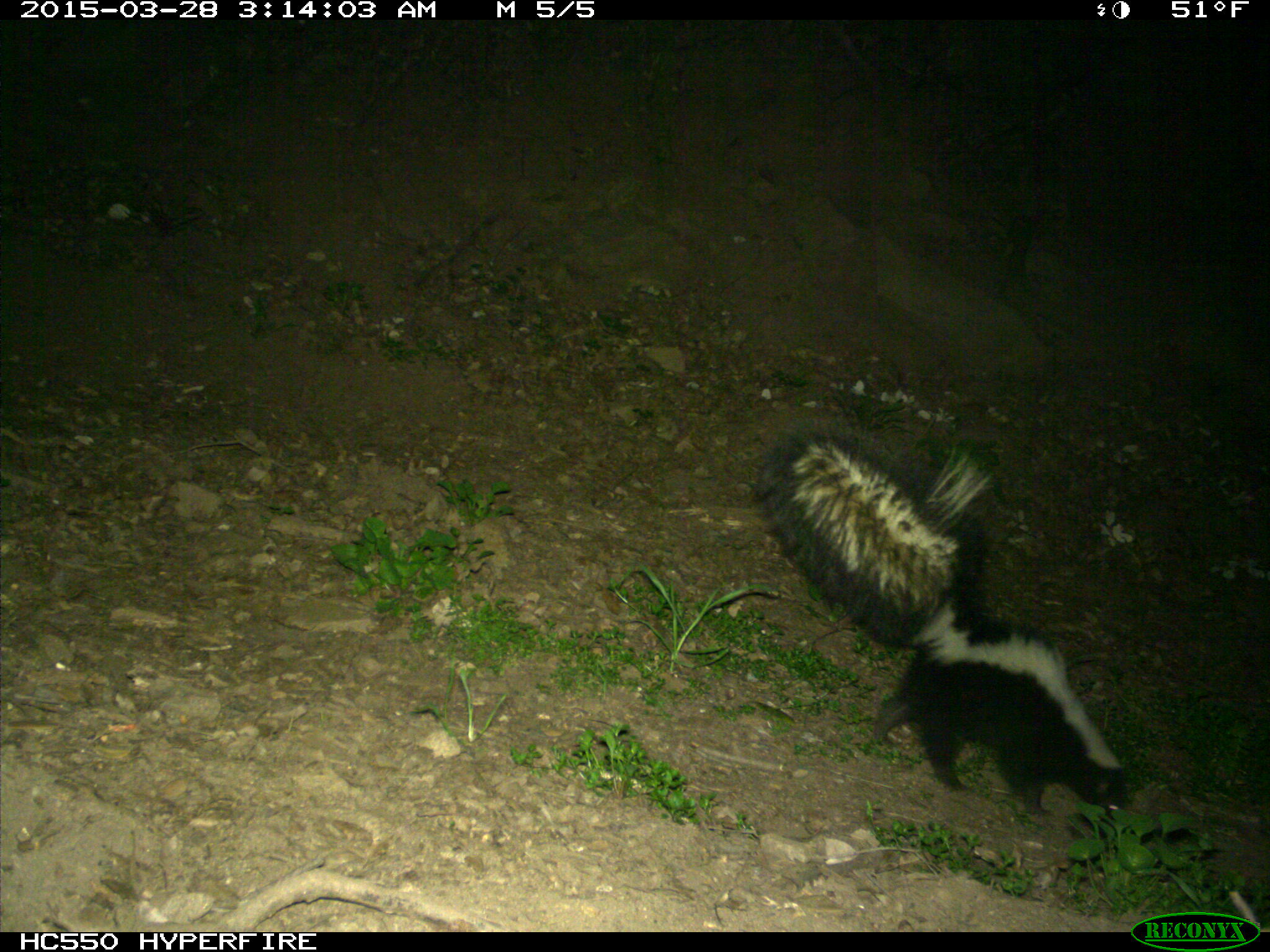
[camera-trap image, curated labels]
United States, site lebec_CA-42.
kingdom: Animalia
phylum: Chordata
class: Mammalia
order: Carnivora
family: Mephitidae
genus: Mephitis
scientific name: Mephitis mephitis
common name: striped skunk